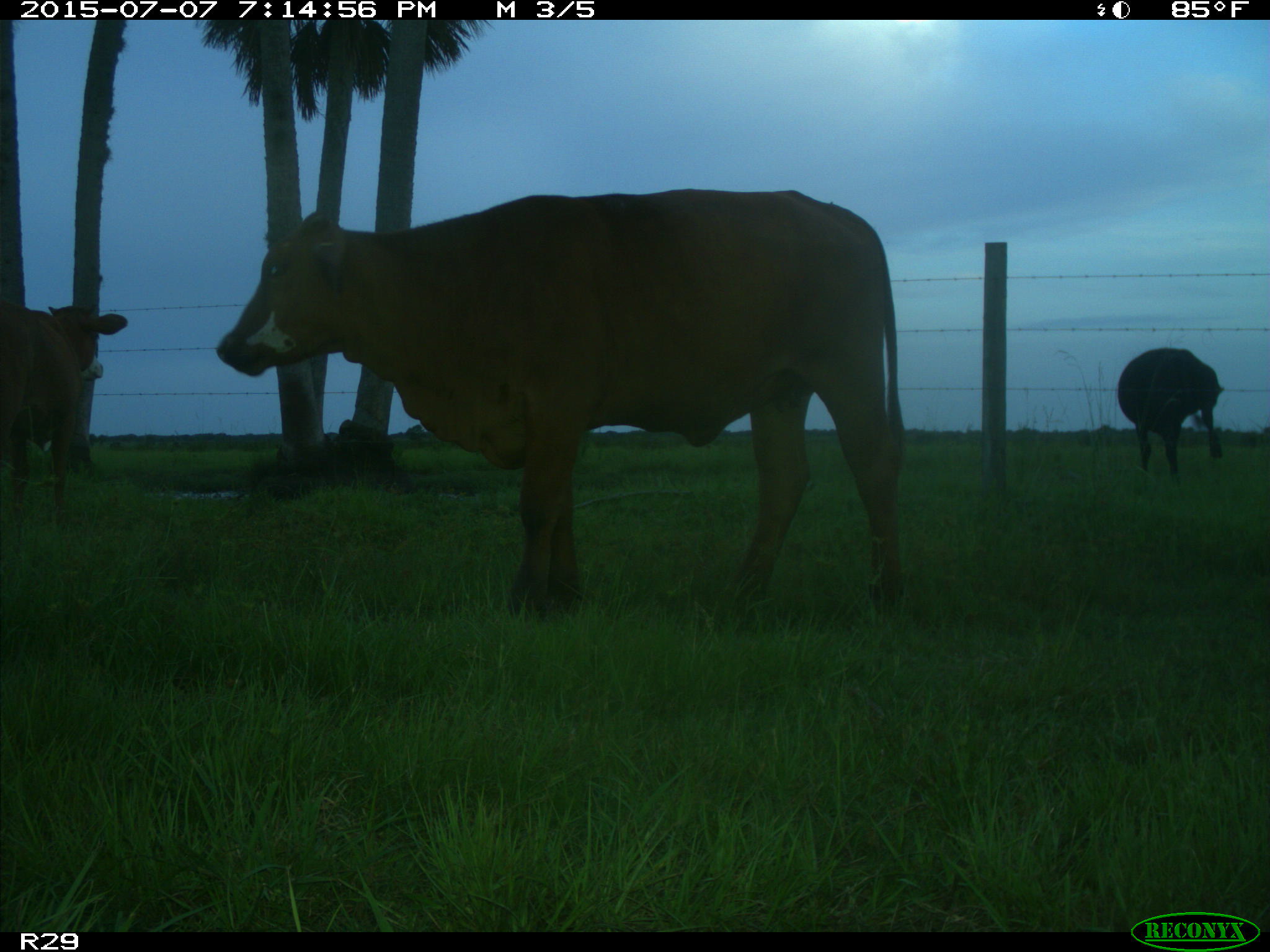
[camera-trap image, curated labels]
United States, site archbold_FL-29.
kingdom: Animalia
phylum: Chordata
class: Mammalia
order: Artiodactyla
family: Bovidae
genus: Bos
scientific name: Bos taurus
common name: domestic cow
Bos taurus (domestic cow).